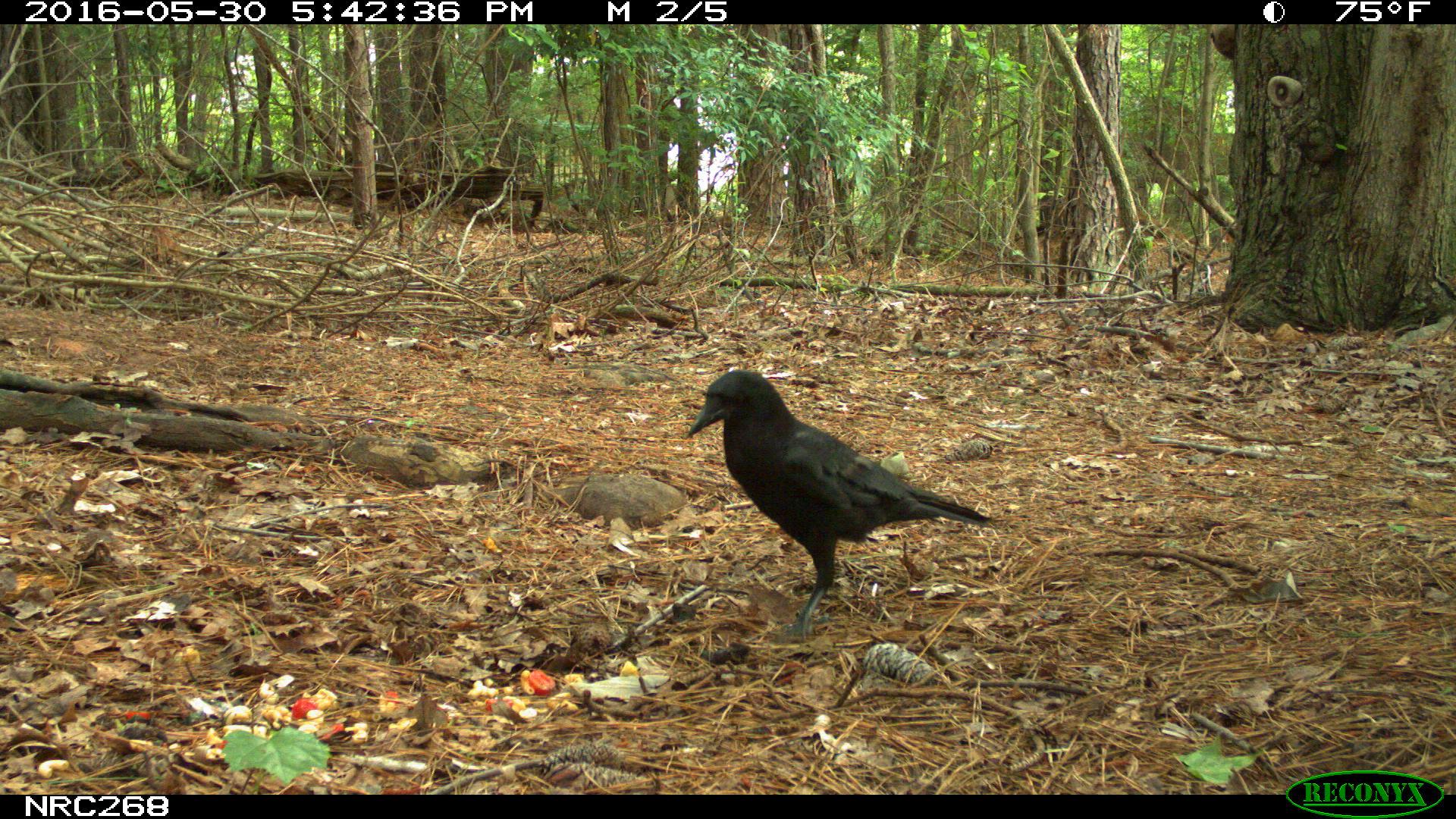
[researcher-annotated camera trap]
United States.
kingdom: Animalia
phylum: Chordata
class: Aves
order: Passeriformes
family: Corvidae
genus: Corvus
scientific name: Corvus brachyrhynchos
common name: american crow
American Crow (Corvus brachyrhynchos).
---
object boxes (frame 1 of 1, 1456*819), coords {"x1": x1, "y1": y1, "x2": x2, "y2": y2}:
American Crow: {"x1": 678, "y1": 351, "x2": 995, "y2": 638}